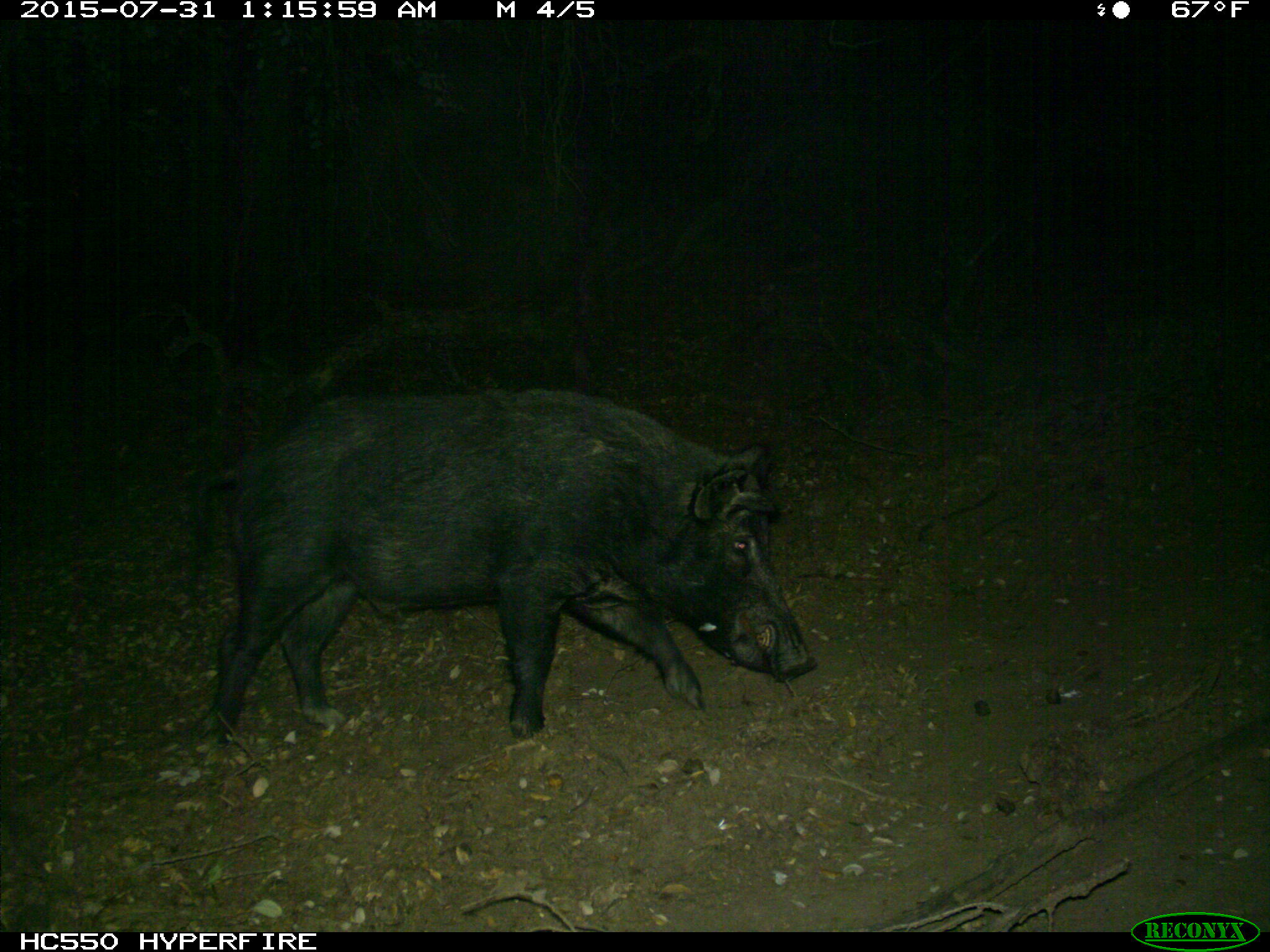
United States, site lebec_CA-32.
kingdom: Animalia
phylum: Chordata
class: Mammalia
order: Artiodactyla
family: Suidae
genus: Sus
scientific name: Sus scrofa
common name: wild boar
Sus scrofa (wild boar).